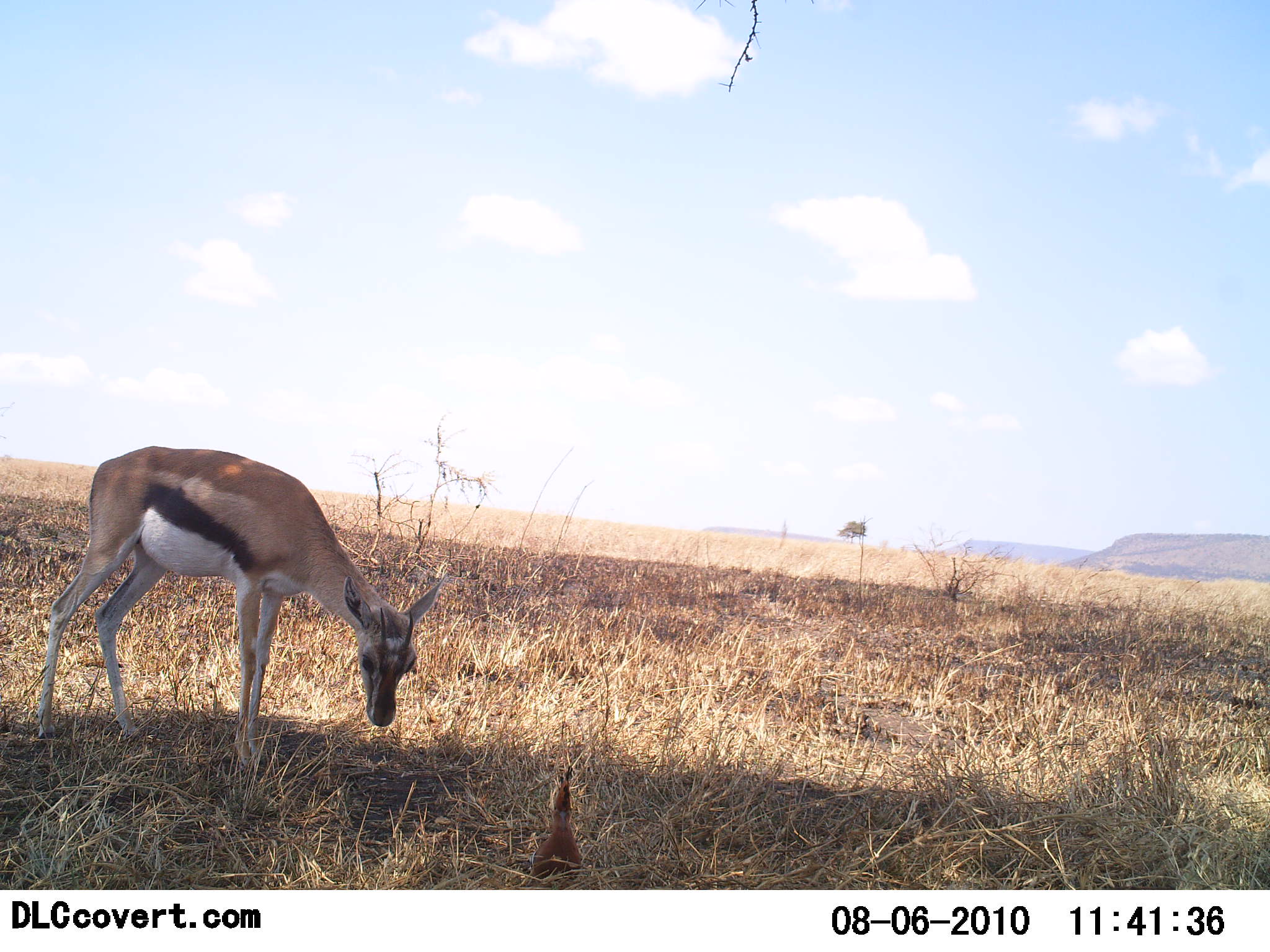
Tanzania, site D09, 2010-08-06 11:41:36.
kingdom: Animalia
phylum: Chordata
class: Mammalia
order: Artiodactyla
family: Bovidae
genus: Eudorcas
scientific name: Eudorcas thomsonii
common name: thomson's gazelle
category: gazellethomsons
Gazellethomsons (thomson's gazelle) (Eudorcas thomsonii), count 1. Behavior (volunteer vote fractions): standing 61%, resting 0%, moving 0%, interacting 11%. Young present (vote fraction): 0%. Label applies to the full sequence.